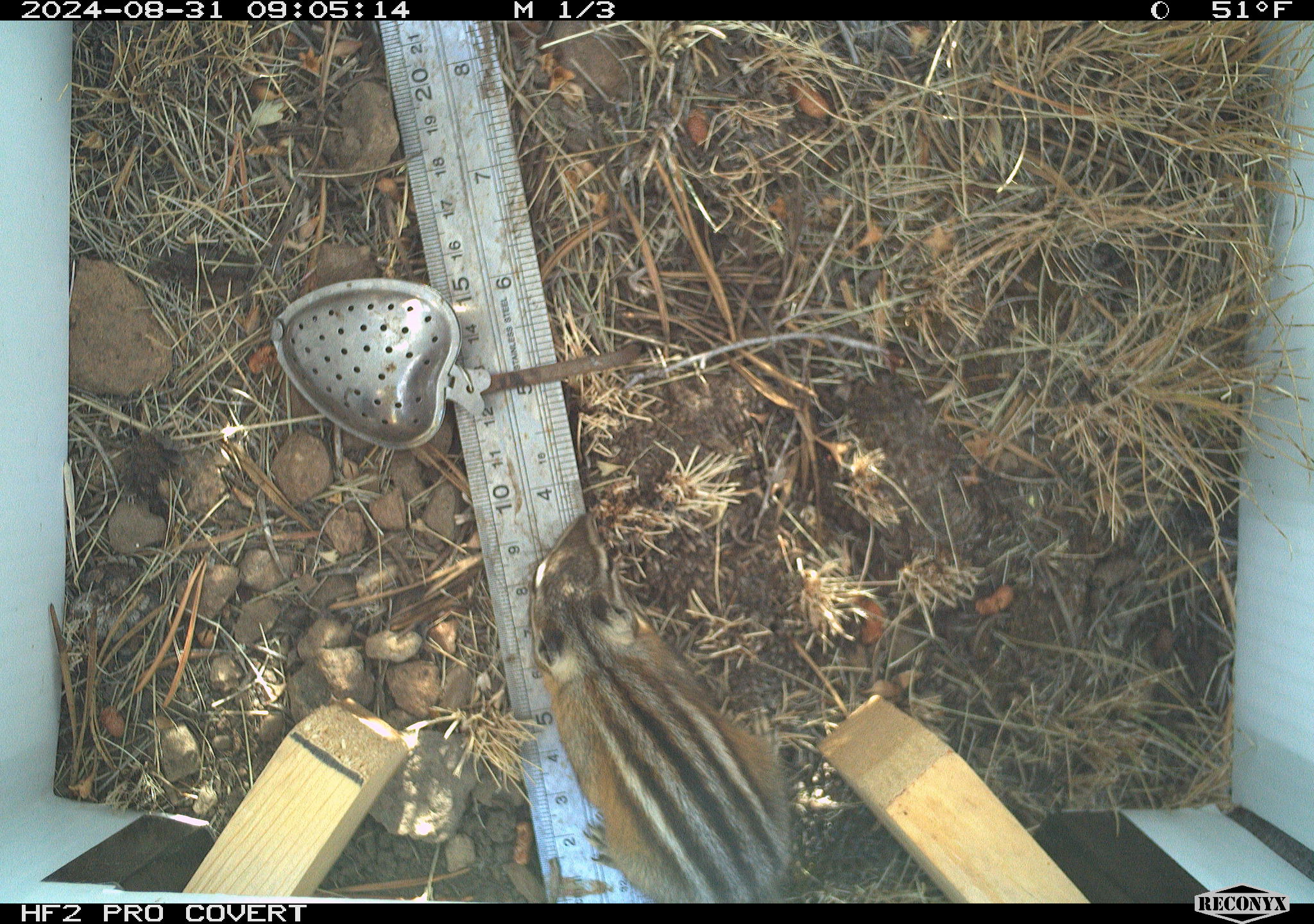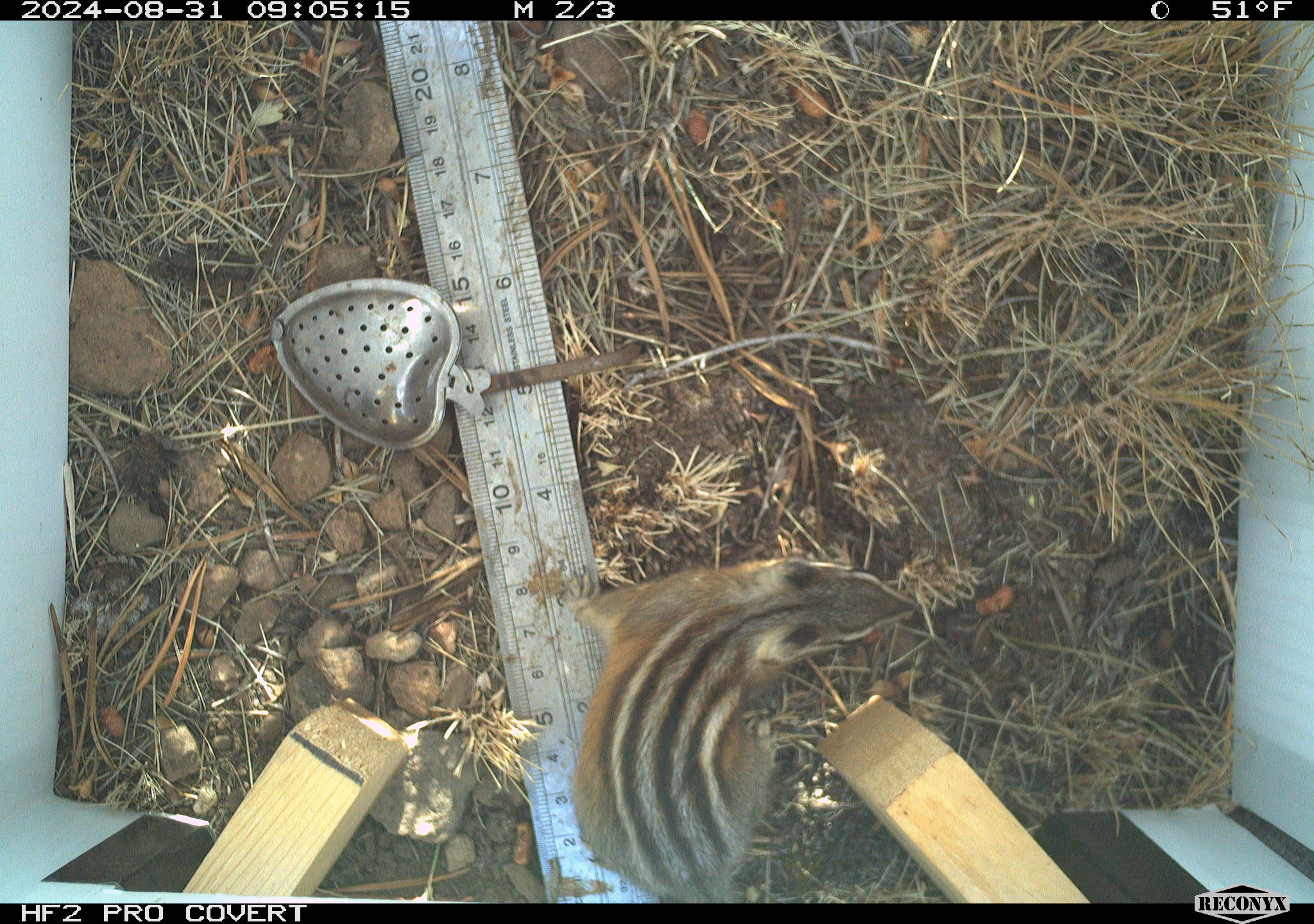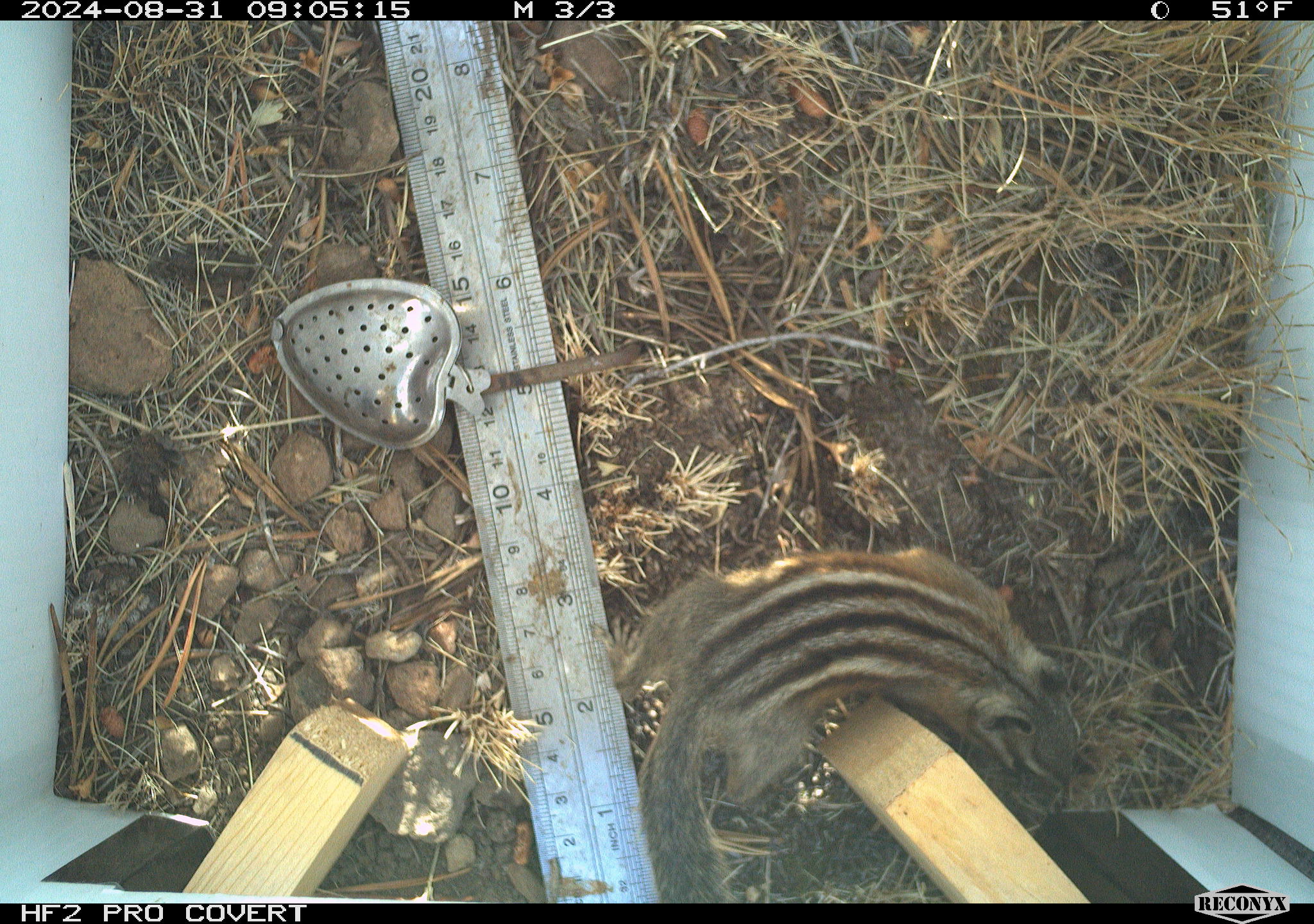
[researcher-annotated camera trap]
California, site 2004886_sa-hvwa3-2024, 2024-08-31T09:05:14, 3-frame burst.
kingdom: Animalia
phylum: Chordata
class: Mammalia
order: Rodentia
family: Sciuridae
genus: Neotamias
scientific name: Neotamias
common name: western chipmunks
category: neotamias species